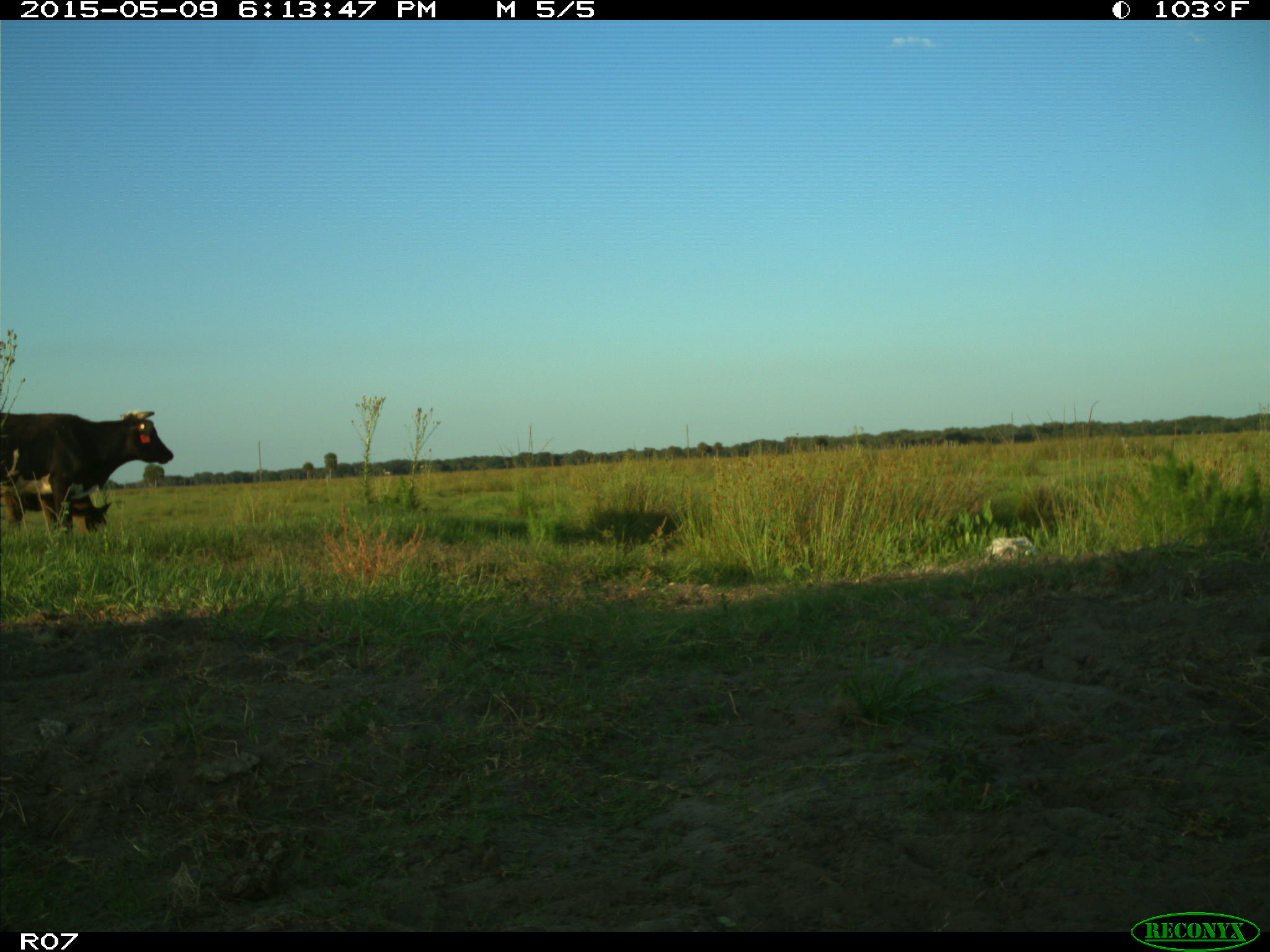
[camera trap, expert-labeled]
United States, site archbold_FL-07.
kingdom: Animalia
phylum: Chordata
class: Mammalia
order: Artiodactyla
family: Bovidae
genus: Bos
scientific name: Bos taurus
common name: domestic cow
Bos taurus (domestic cow).